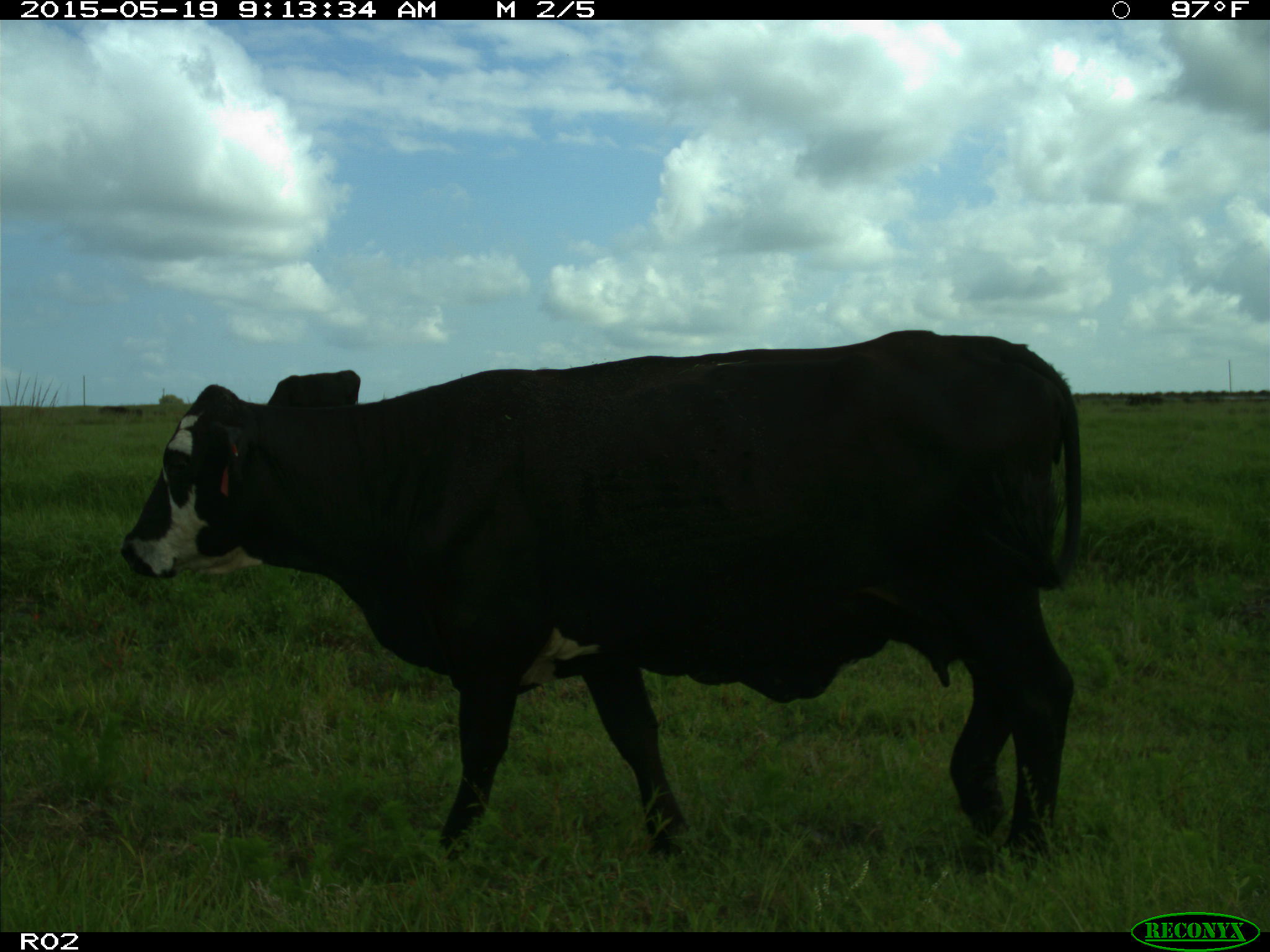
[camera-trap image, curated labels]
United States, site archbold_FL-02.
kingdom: Animalia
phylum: Chordata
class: Mammalia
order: Artiodactyla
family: Bovidae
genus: Bos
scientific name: Bos taurus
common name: domestic cow